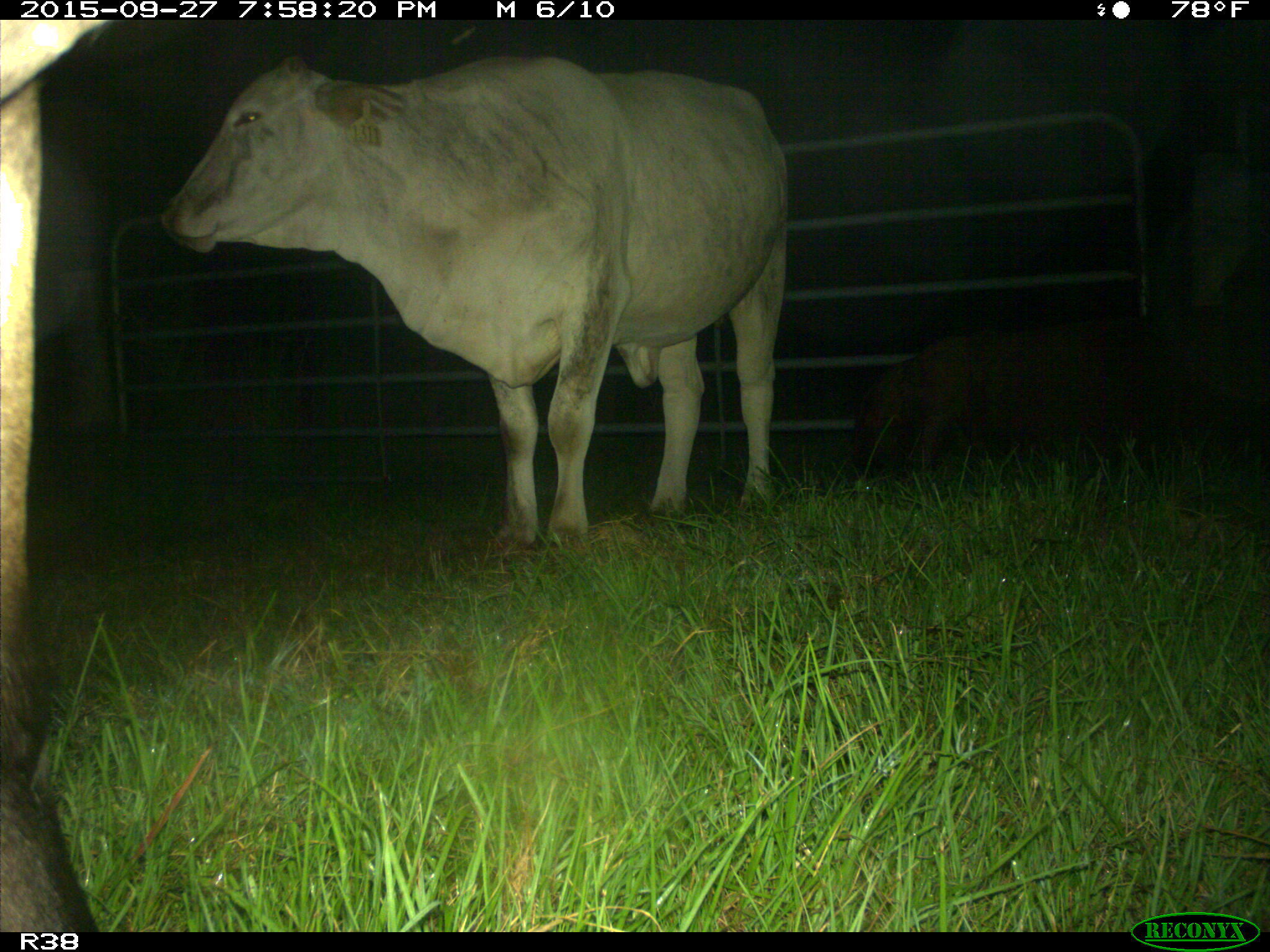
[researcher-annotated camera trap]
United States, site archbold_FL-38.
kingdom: Animalia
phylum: Chordata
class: Mammalia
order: Artiodactyla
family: Bovidae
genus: Bos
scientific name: Bos taurus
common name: domestic cow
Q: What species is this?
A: Bos taurus (domestic cow).